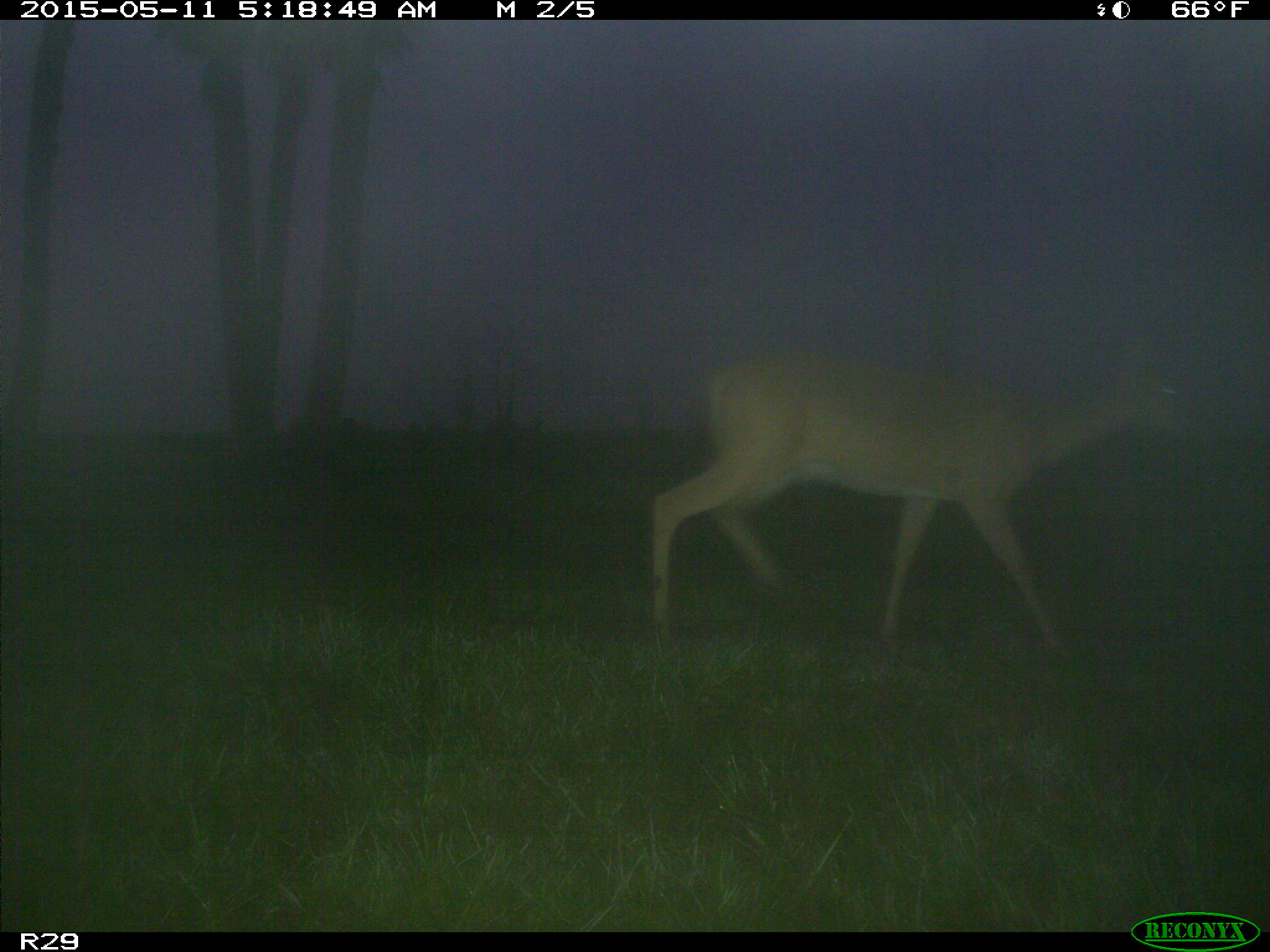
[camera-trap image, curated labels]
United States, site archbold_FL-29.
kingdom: Animalia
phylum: Chordata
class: Mammalia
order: Artiodactyla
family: Cervidae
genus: Odocoileus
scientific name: Odocoileus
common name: deer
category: unidentified deer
Unidentified deer (deer) (Odocoileus).